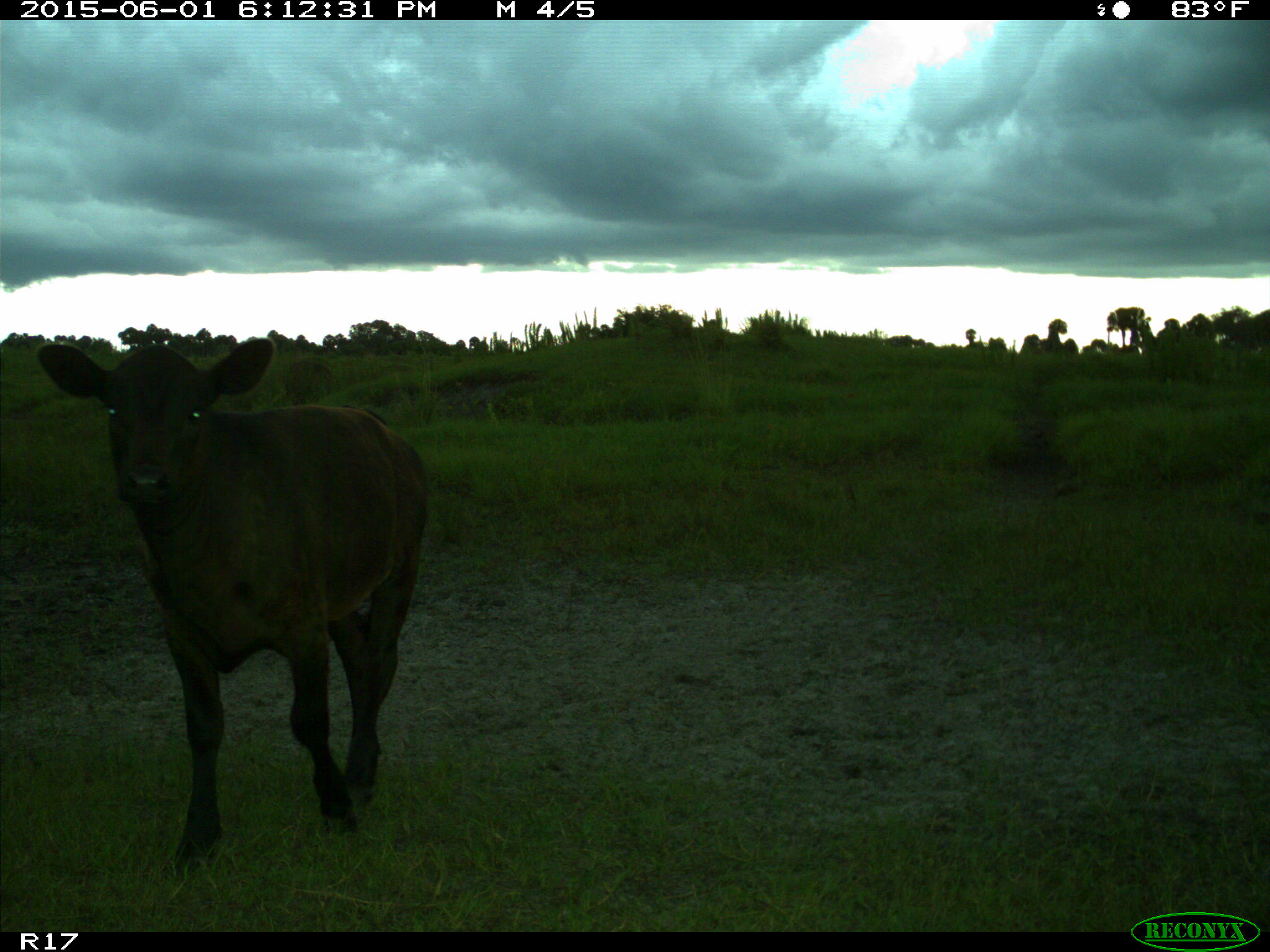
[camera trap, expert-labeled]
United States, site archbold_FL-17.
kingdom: Animalia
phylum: Chordata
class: Mammalia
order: Artiodactyla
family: Bovidae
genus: Bos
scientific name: Bos taurus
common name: domestic cow